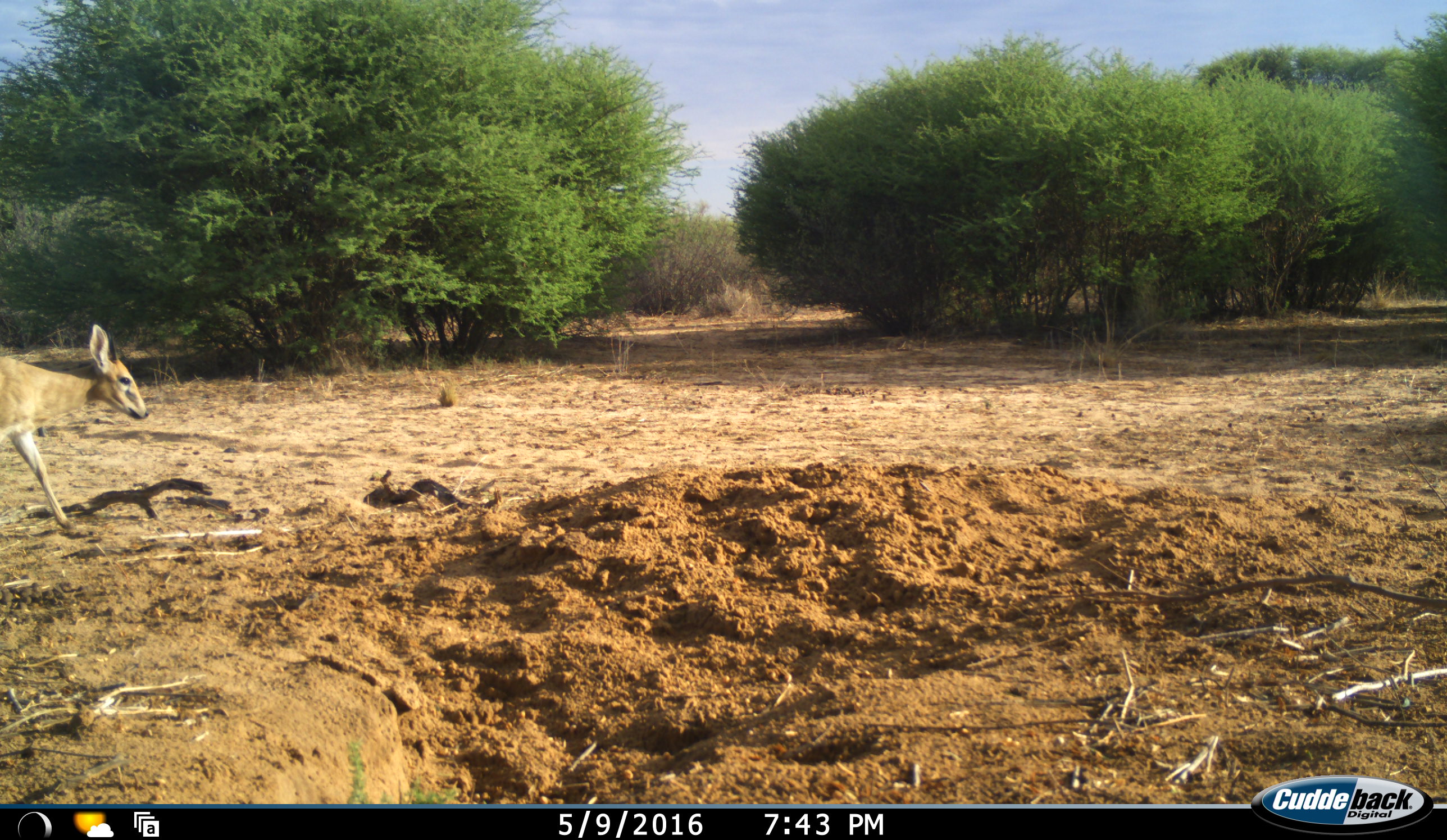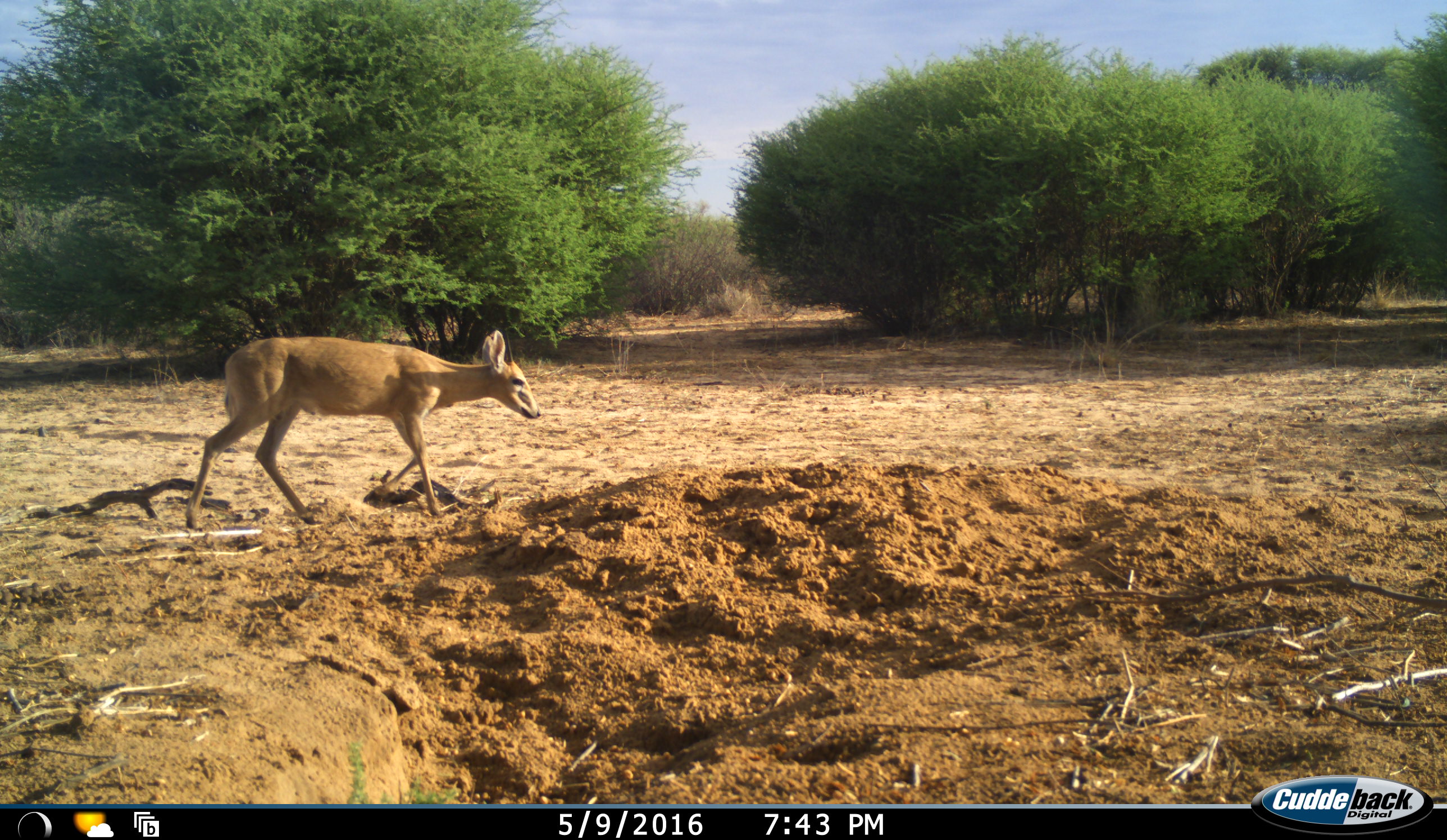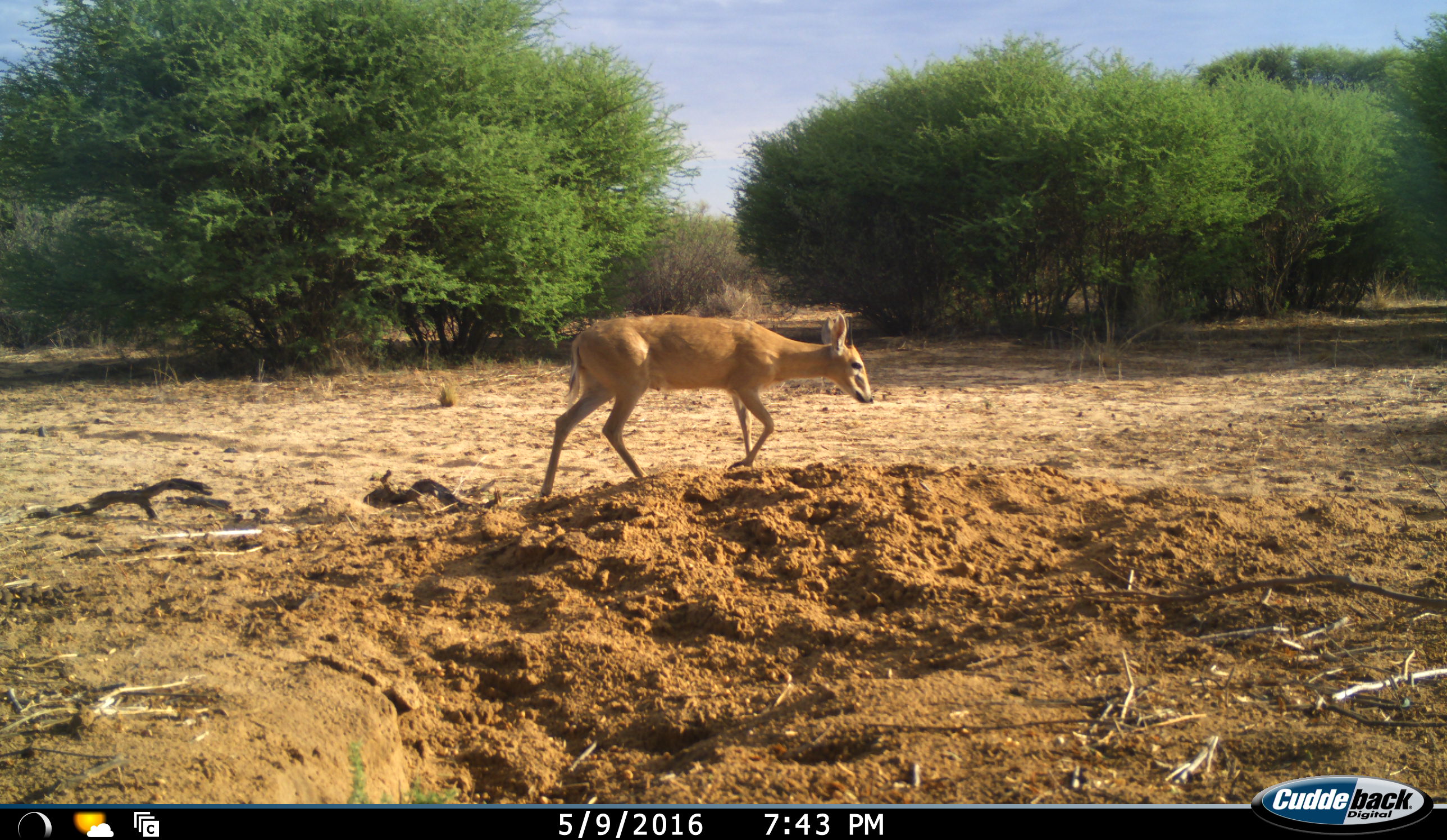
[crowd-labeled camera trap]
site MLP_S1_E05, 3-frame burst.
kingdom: Animalia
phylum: Chordata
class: Mammalia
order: Artiodactyla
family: Bovidae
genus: Raphicerus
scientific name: Raphicerus campestris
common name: steenbok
Steenbok (Raphicerus campestris), count 1. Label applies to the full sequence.